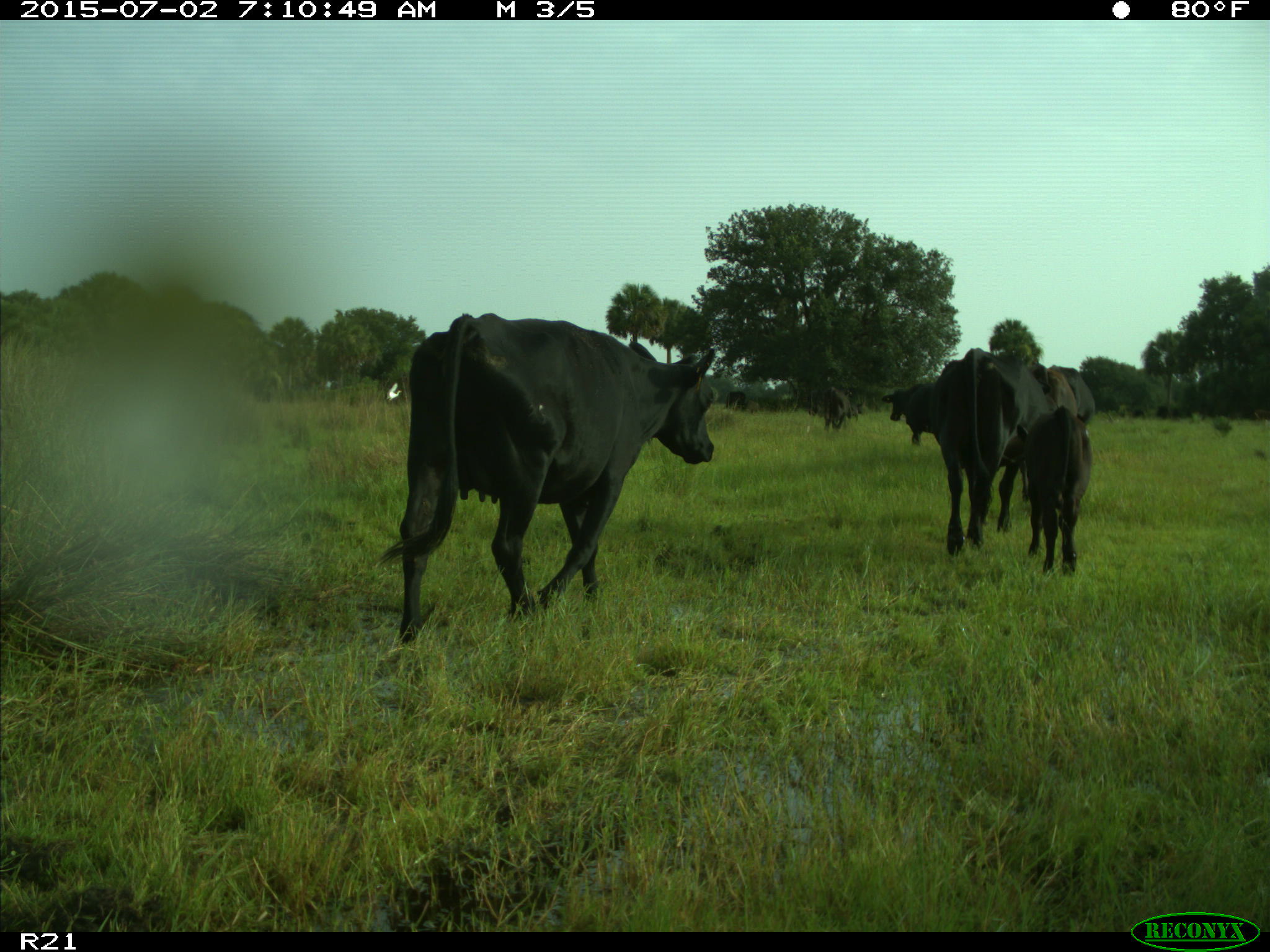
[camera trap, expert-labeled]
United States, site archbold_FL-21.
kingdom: Animalia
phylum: Chordata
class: Mammalia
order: Artiodactyla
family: Bovidae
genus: Bos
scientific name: Bos taurus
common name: domestic cow